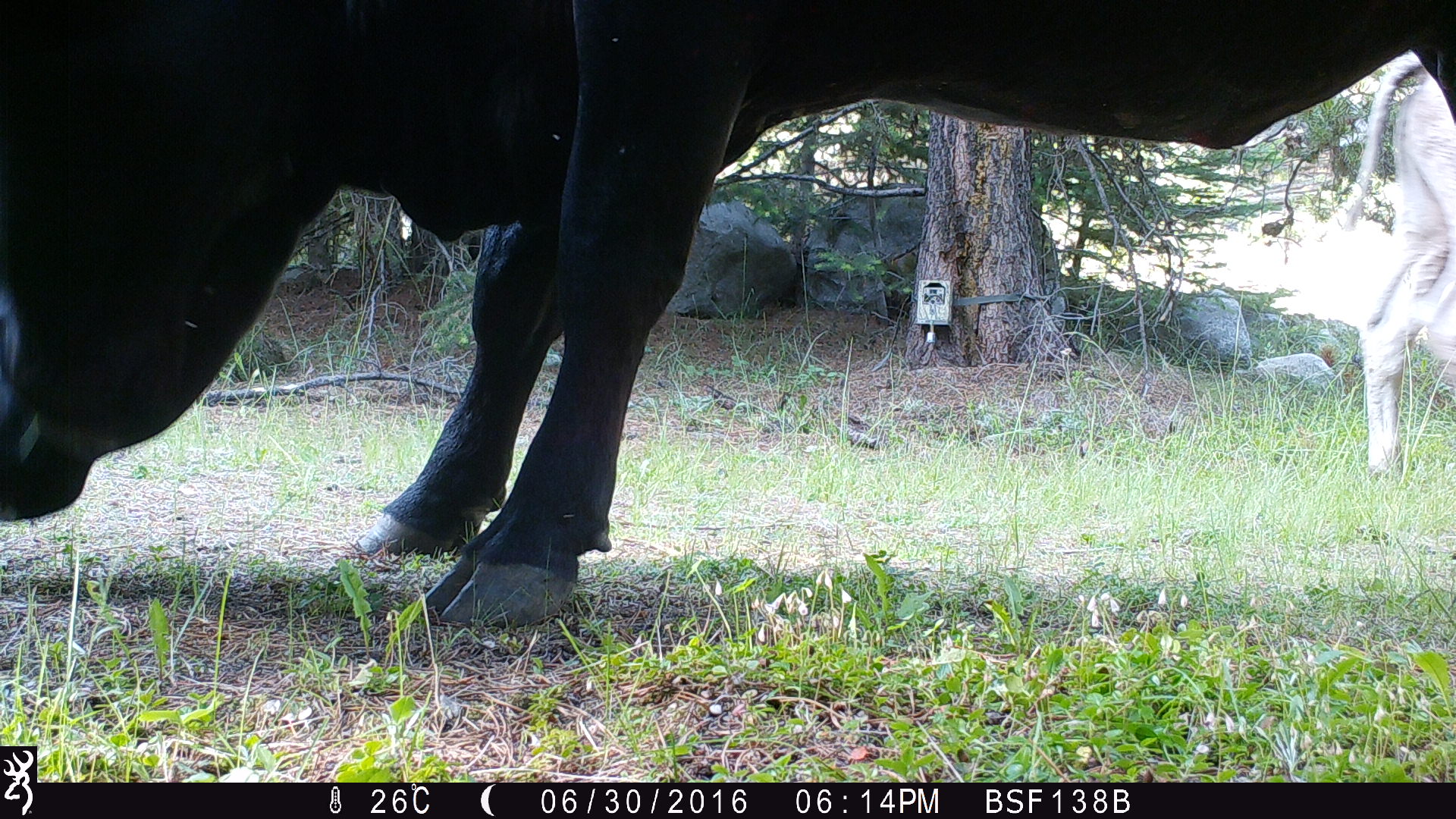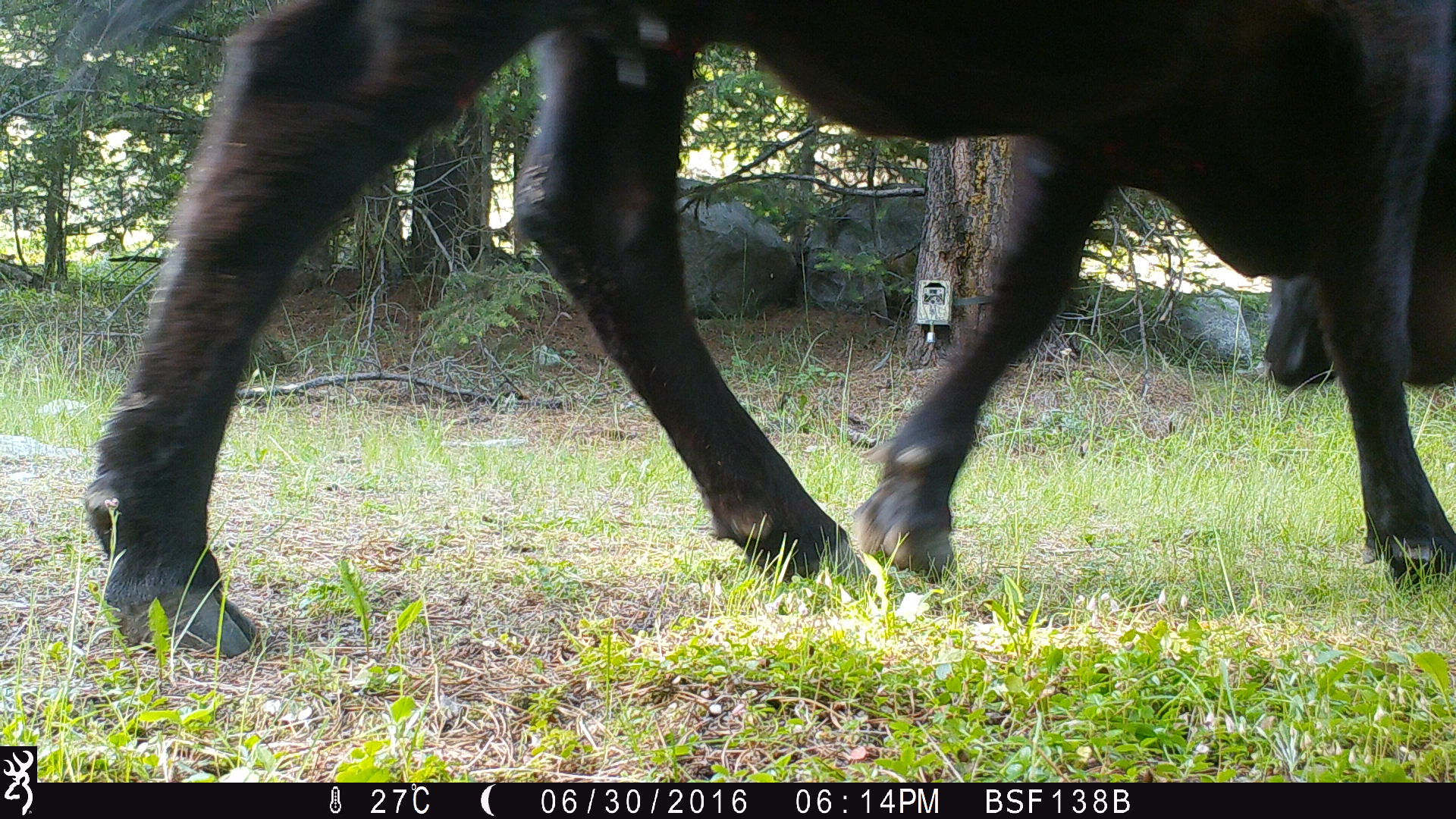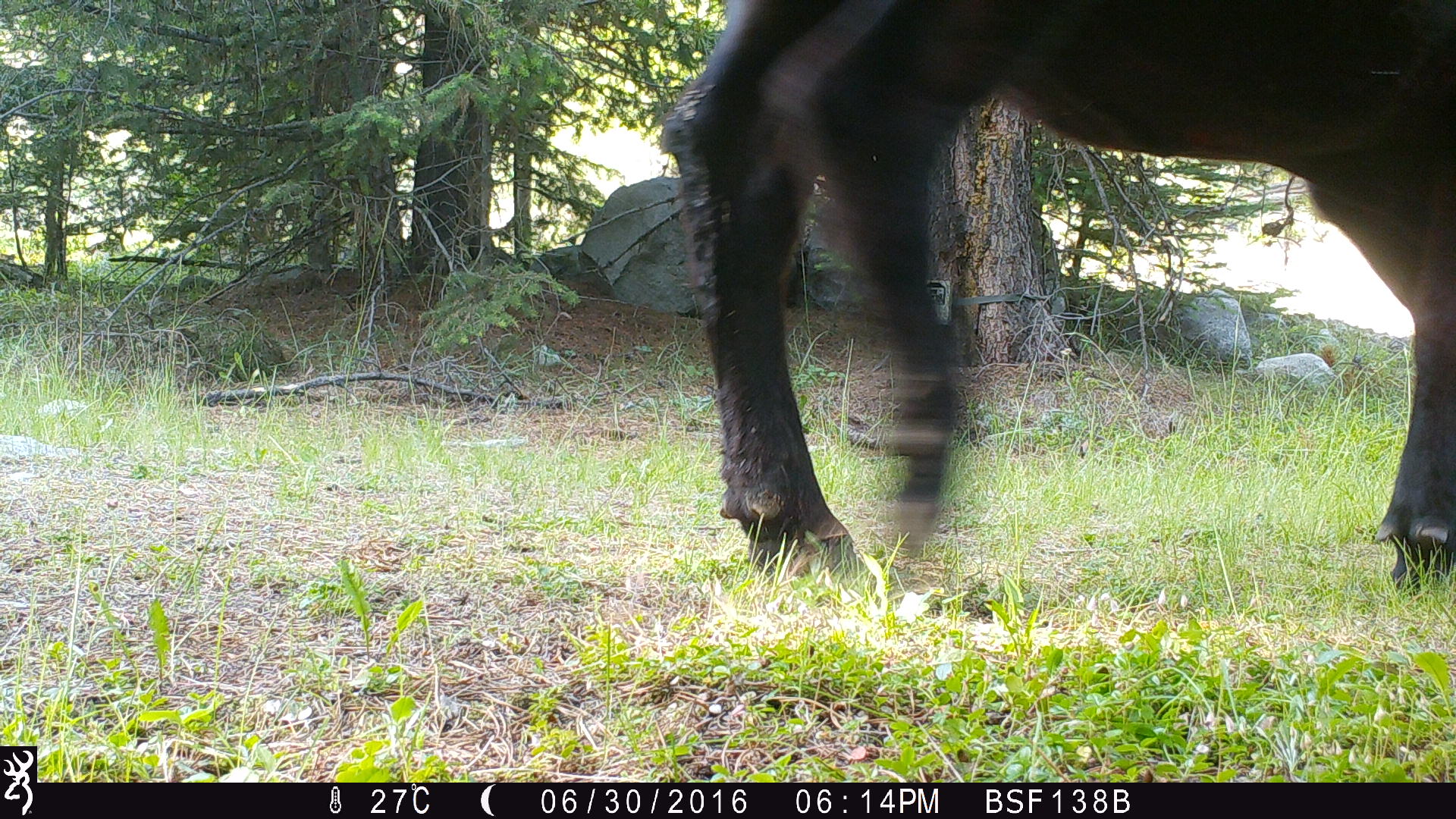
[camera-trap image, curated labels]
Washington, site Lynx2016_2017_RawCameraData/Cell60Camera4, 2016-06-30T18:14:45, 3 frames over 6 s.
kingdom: Animalia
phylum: Chordata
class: Mammalia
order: Artiodactyla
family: Bovidae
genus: Bos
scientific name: Bos taurus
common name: domestic cattle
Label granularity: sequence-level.